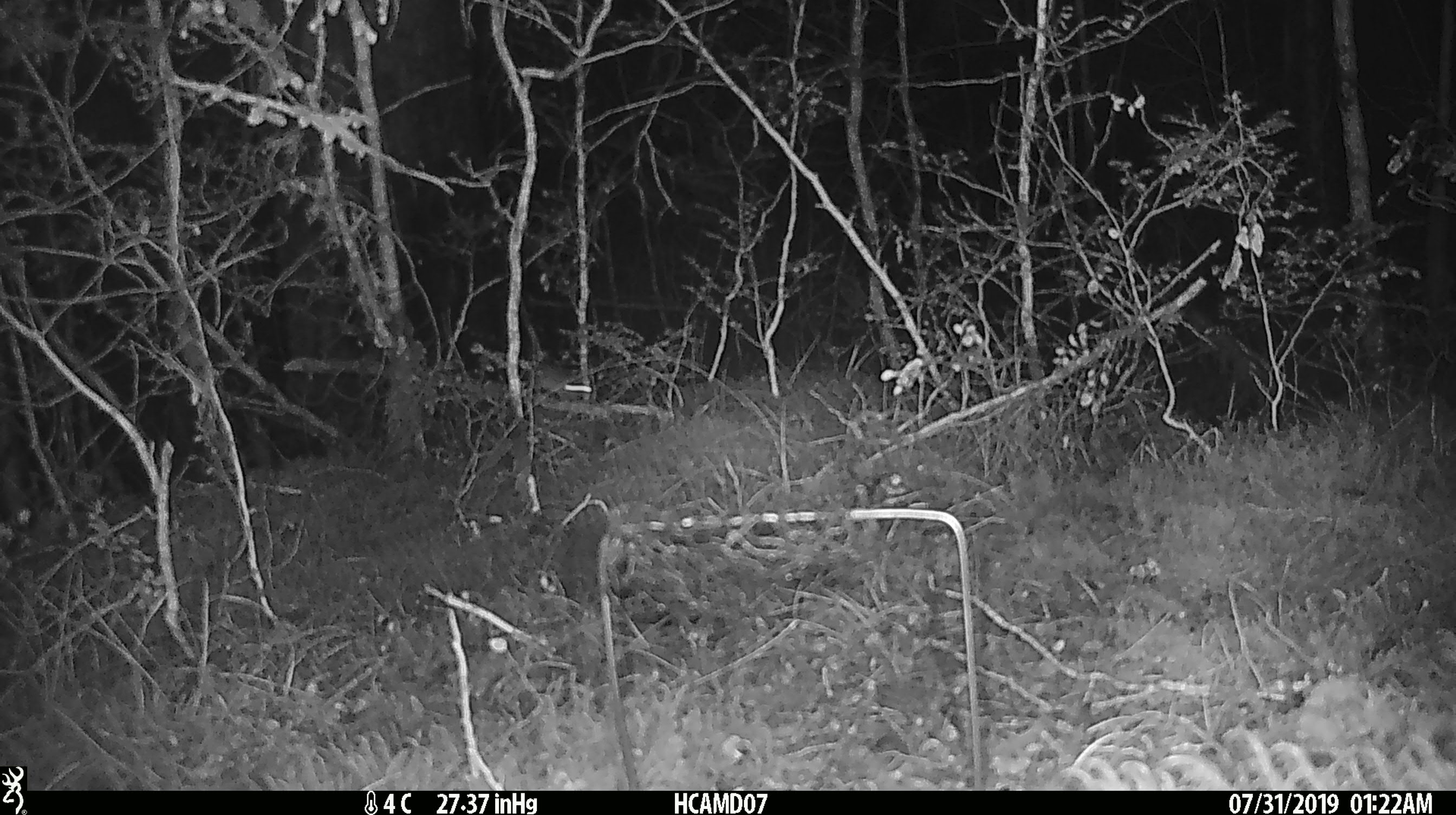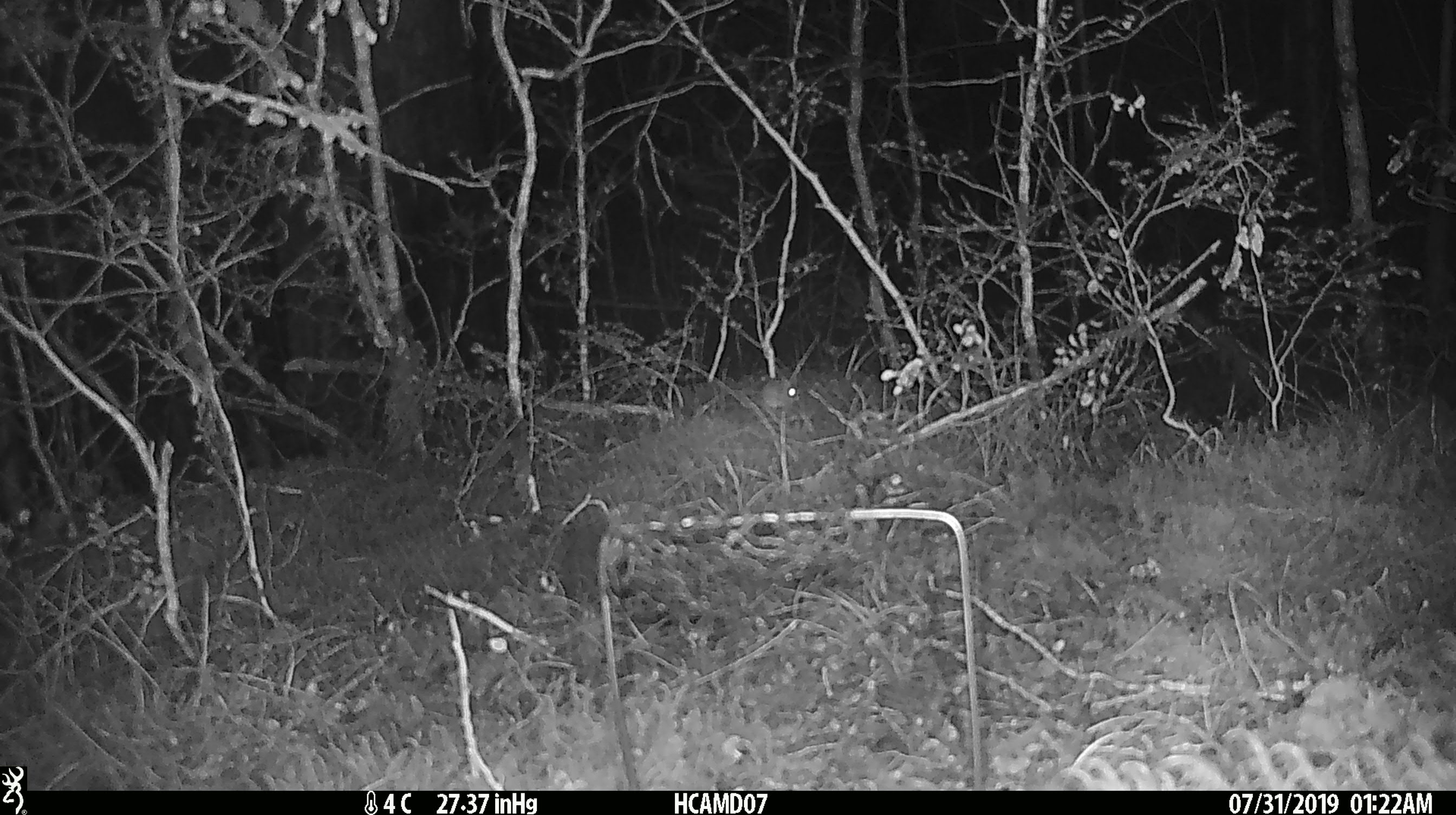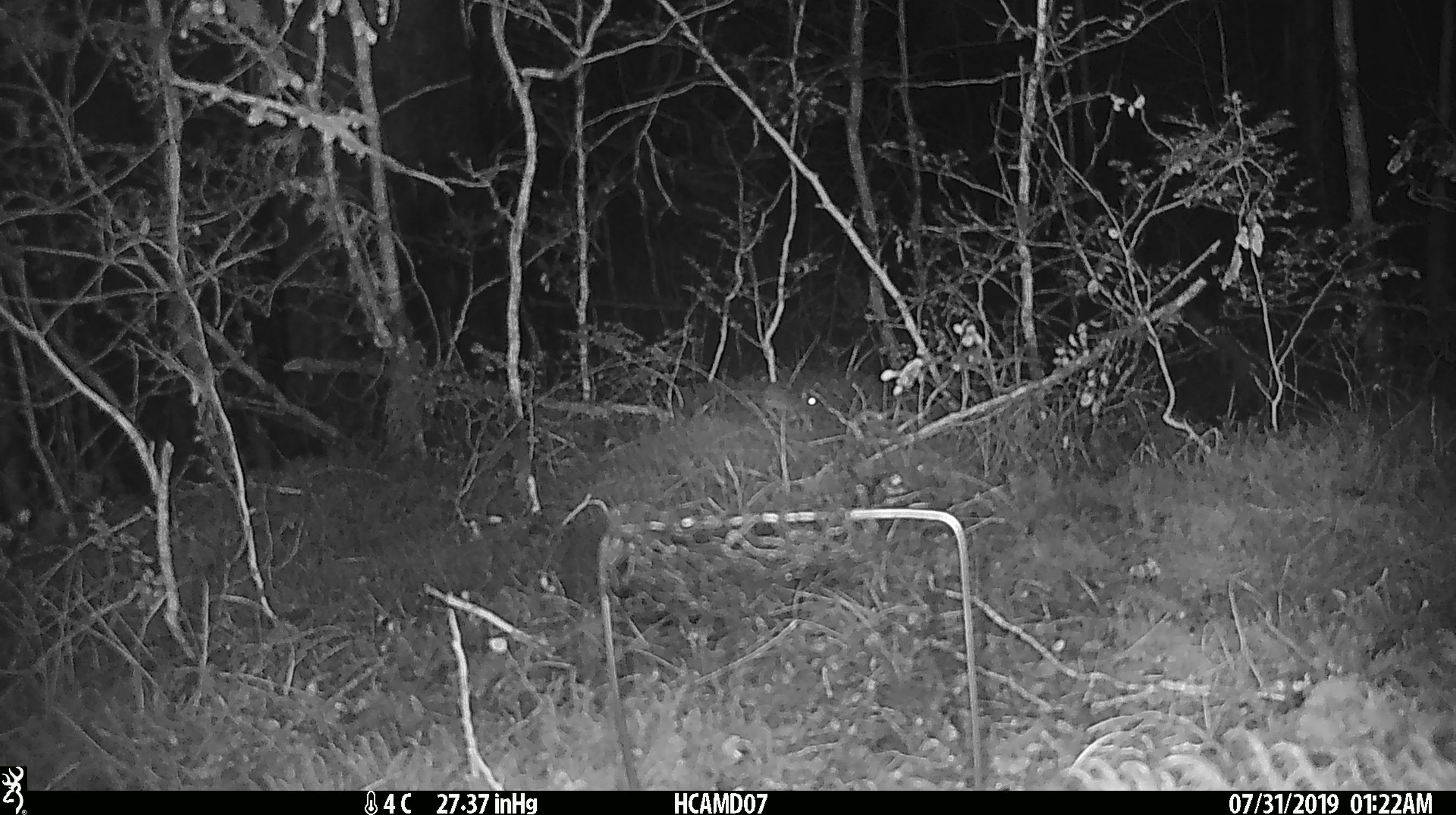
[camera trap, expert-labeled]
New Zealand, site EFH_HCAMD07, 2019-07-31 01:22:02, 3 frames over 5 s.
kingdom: Animalia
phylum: Chordata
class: Mammalia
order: Rodentia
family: Muridae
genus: Mus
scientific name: Mus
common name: mouse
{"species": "mouse (Mus)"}